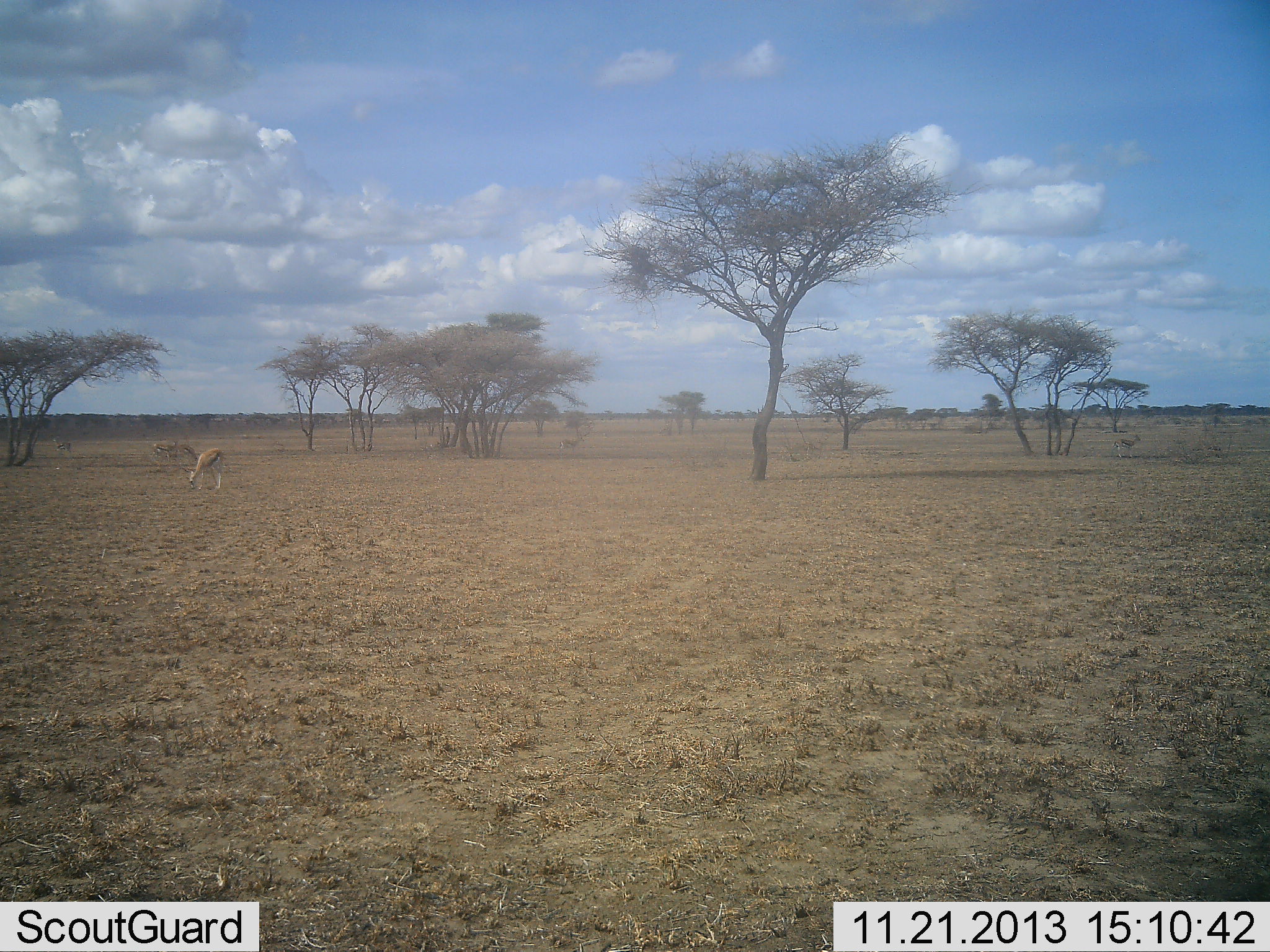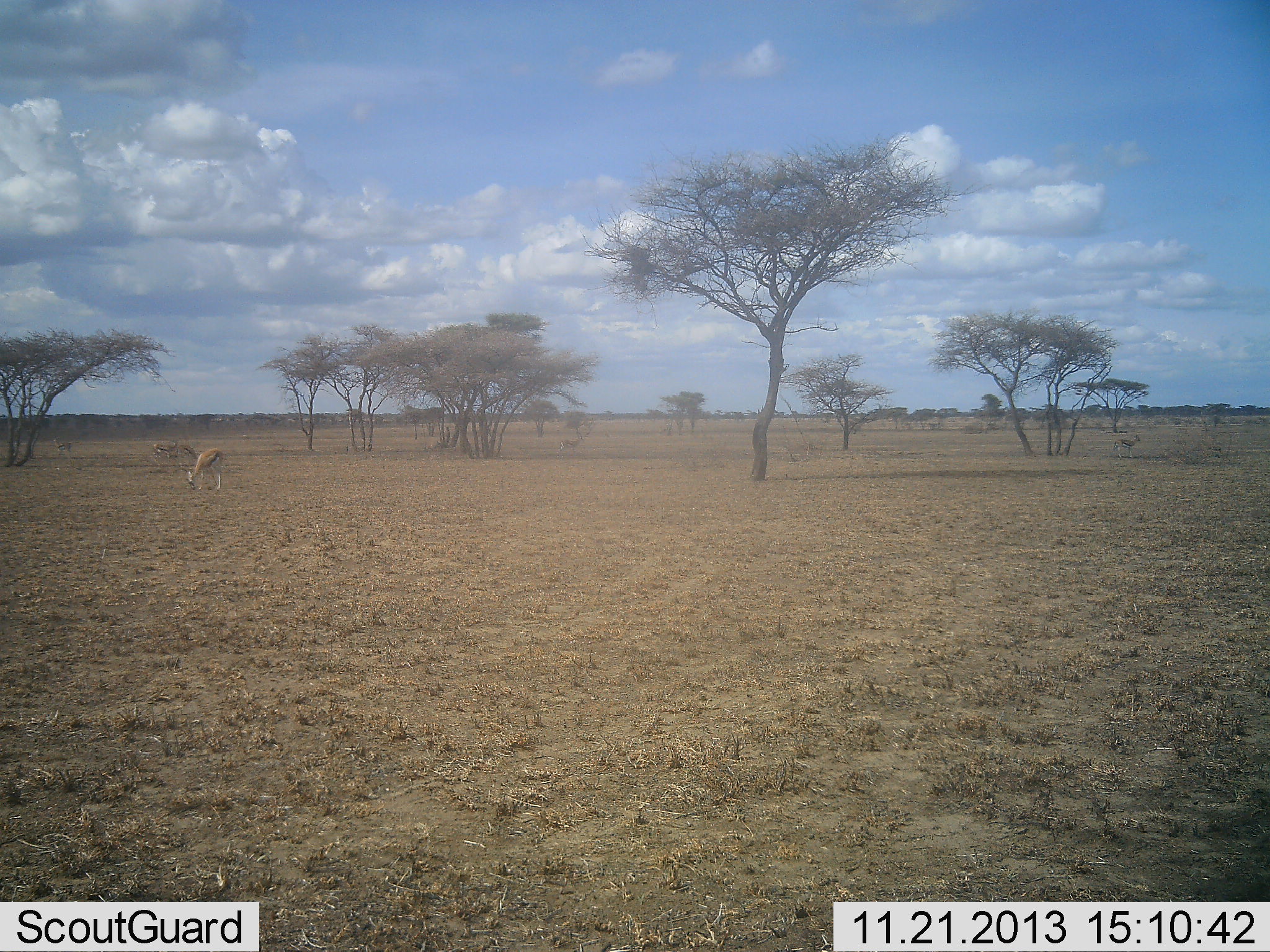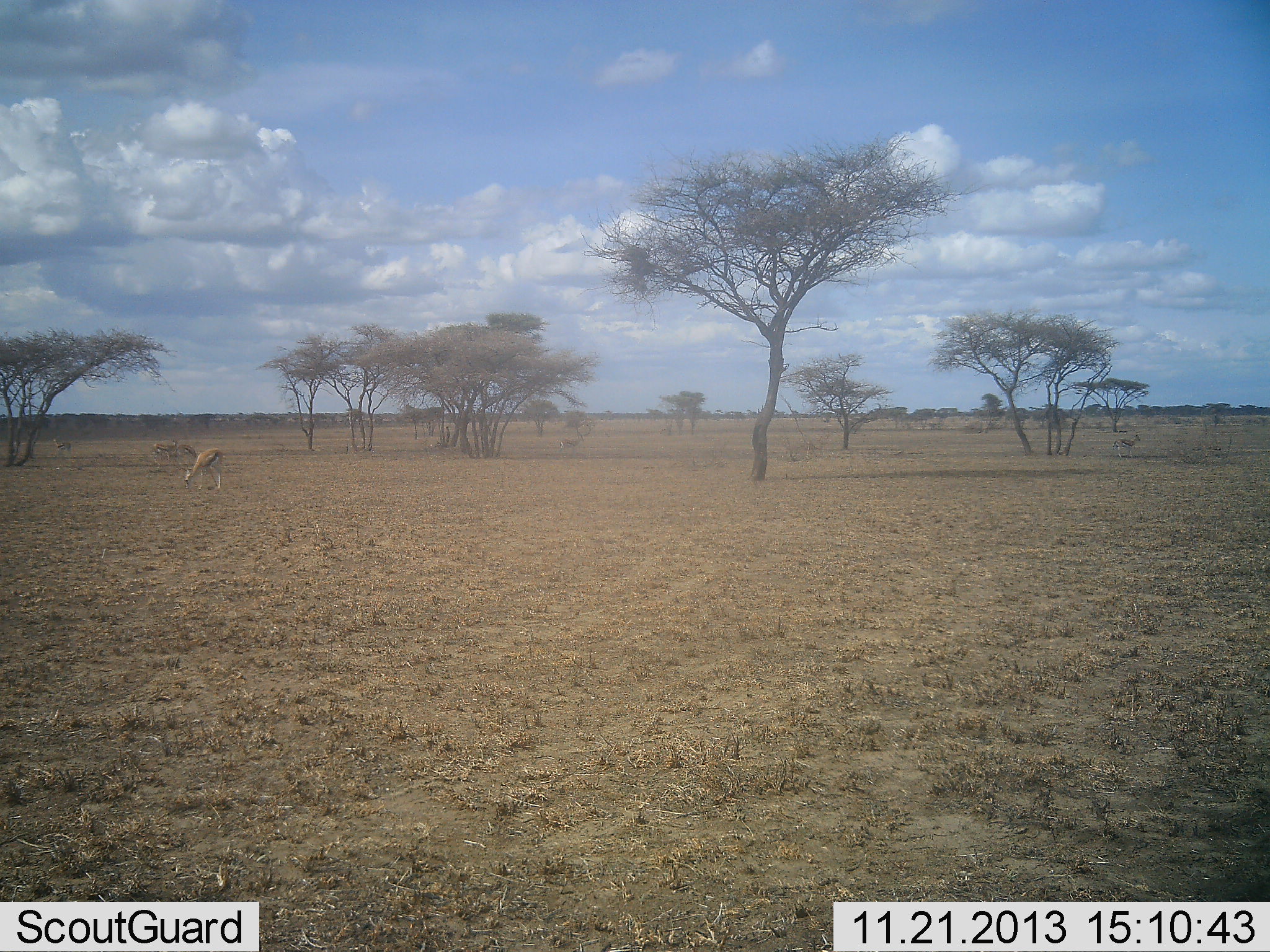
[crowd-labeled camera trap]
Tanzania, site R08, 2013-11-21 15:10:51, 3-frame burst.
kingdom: Animalia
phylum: Chordata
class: Mammalia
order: Artiodactyla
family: Bovidae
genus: Eudorcas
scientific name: Eudorcas thomsonii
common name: thomson's gazelle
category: gazellethomsons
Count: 2.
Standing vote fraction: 40%.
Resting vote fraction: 0%.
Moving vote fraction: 10%.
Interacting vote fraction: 0%.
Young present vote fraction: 0%.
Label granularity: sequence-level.